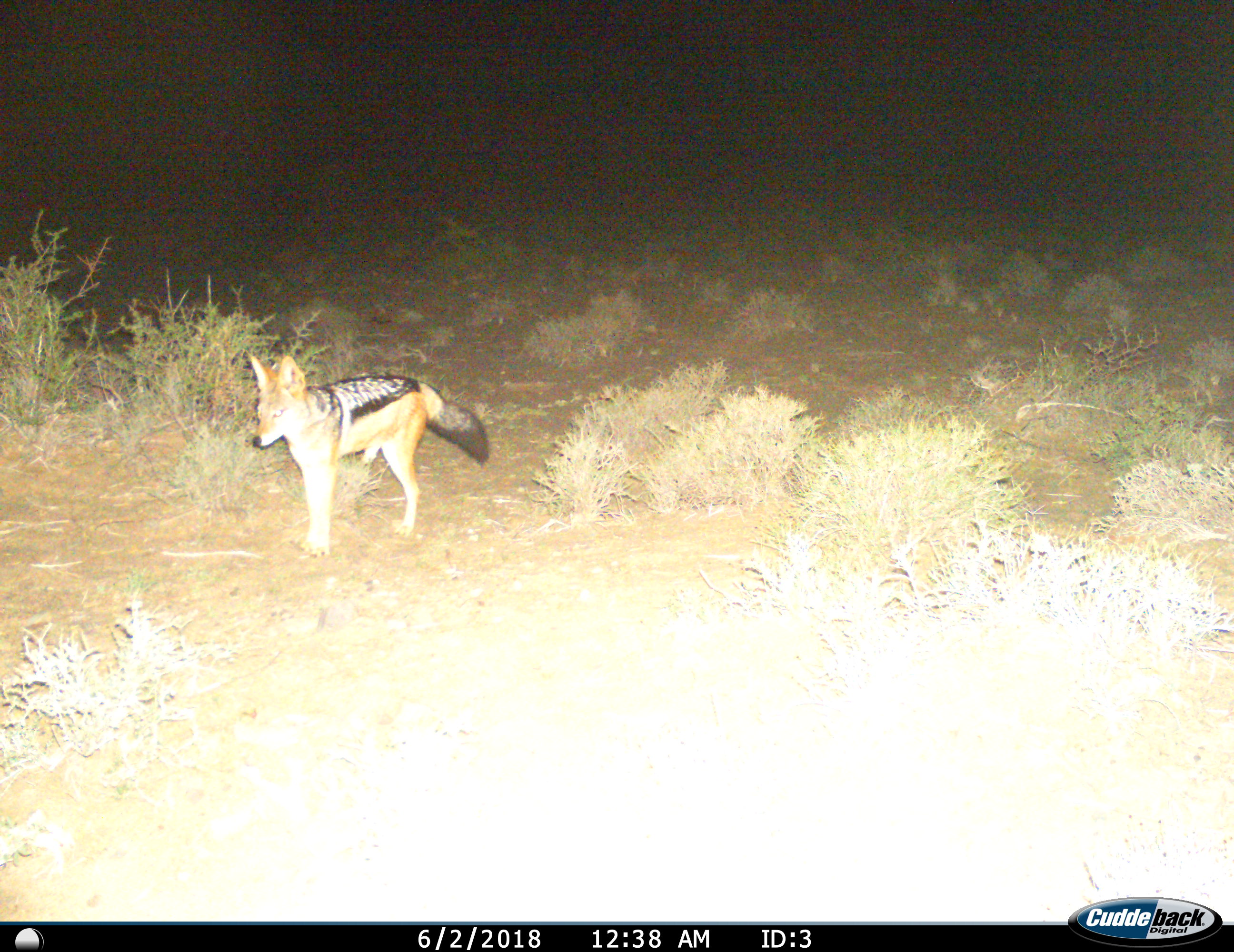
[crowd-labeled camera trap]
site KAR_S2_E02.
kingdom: Animalia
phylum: Chordata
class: Mammalia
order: Carnivora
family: Canidae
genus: Lupulella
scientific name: Lupulella mesomelas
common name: black-backed jackal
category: jackalblackbacked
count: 1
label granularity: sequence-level